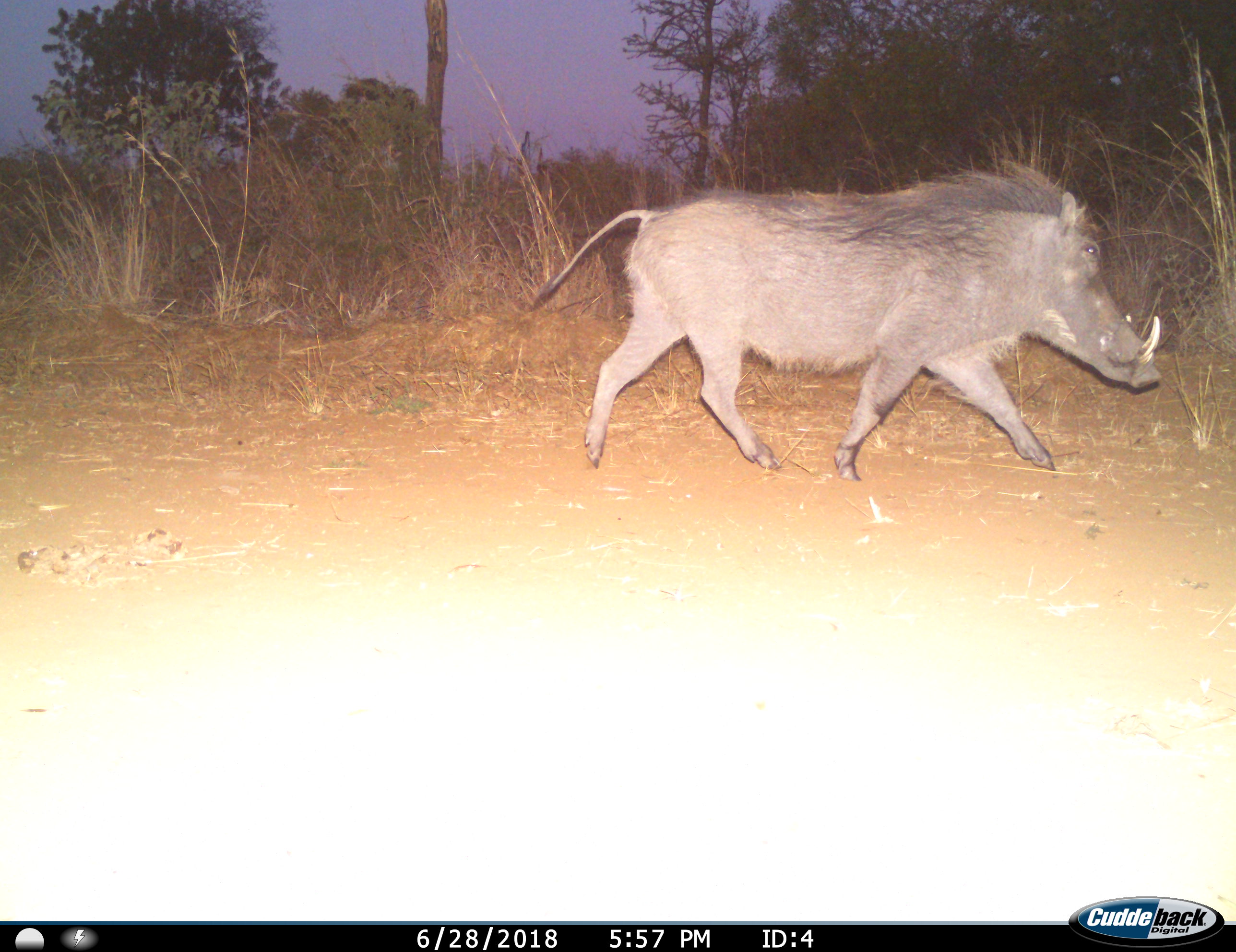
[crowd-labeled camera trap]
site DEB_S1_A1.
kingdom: Animalia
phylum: Chordata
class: Mammalia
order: Artiodactyla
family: Suidae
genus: Phacochoerus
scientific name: Phacochoerus africanus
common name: warthog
Warthog (Phacochoerus africanus), count 1. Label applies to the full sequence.